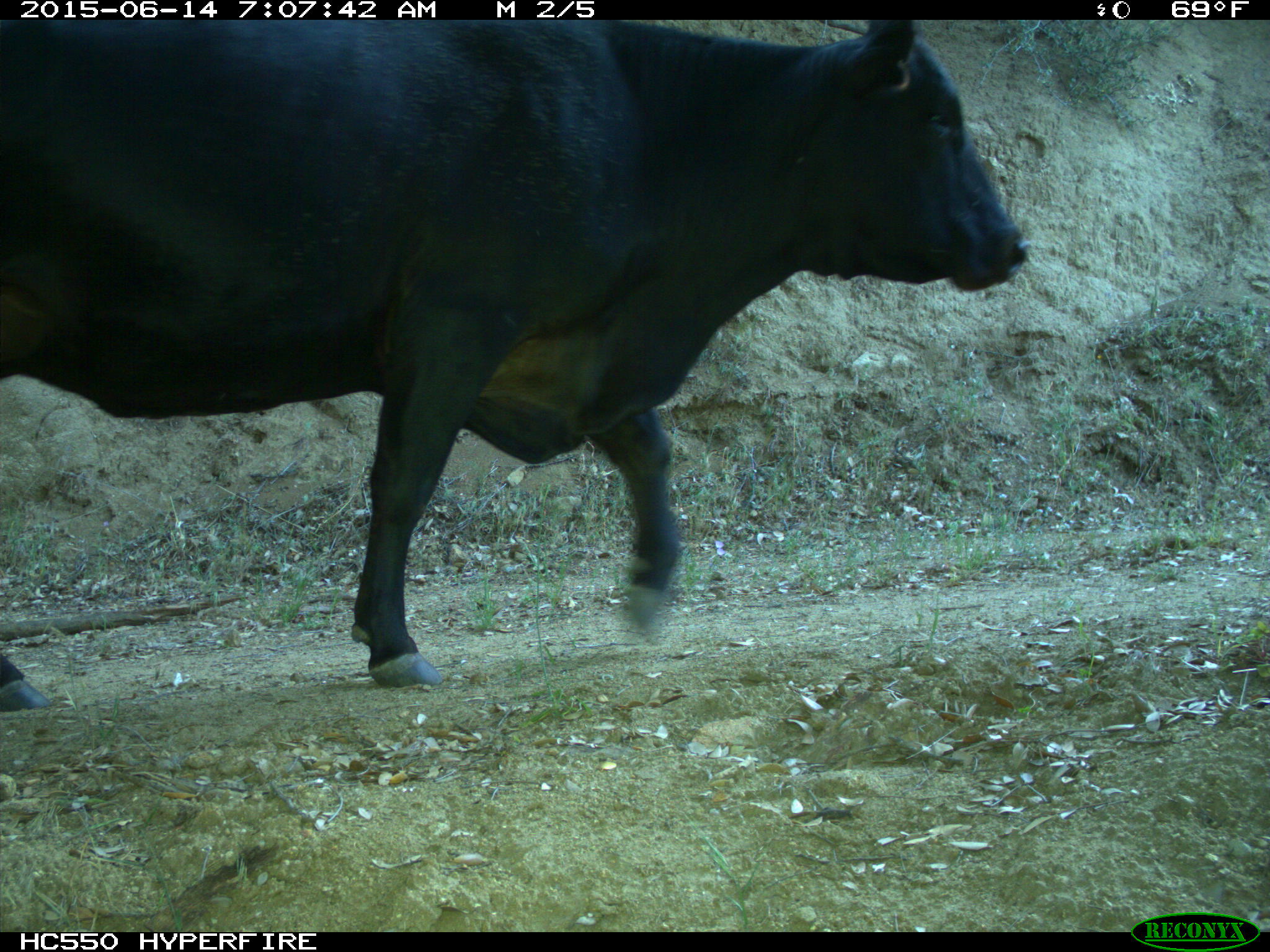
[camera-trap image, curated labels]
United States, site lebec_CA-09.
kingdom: Animalia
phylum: Chordata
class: Mammalia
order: Artiodactyla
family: Bovidae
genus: Bos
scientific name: Bos taurus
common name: domestic cow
Bos taurus (domestic cow).